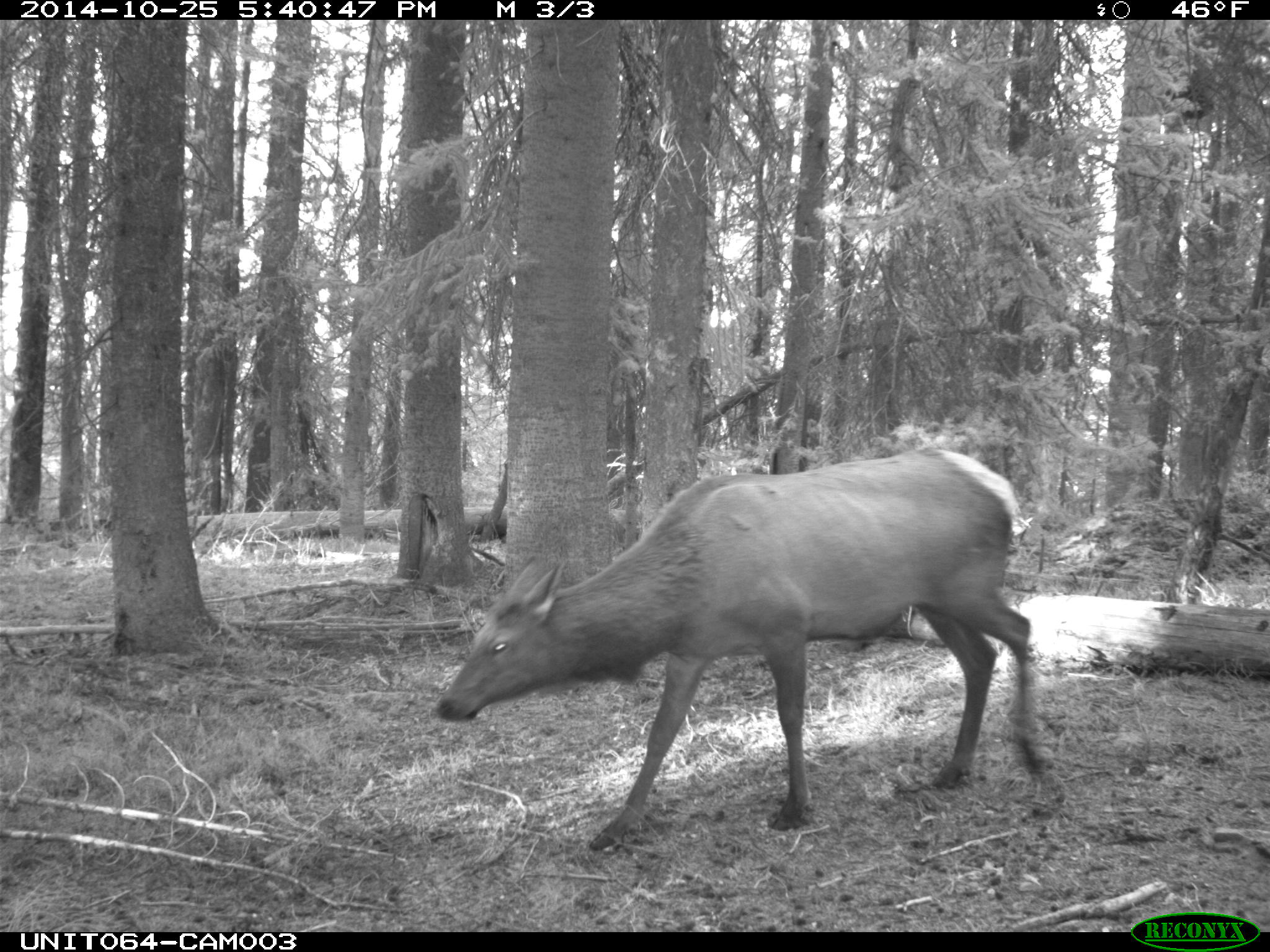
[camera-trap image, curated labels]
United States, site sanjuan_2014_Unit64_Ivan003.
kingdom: Animalia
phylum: Chordata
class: Mammalia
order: Artiodactyla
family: Cervidae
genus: Cervus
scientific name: Cervus elaphus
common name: red deer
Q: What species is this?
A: Cervus elaphus (red deer).